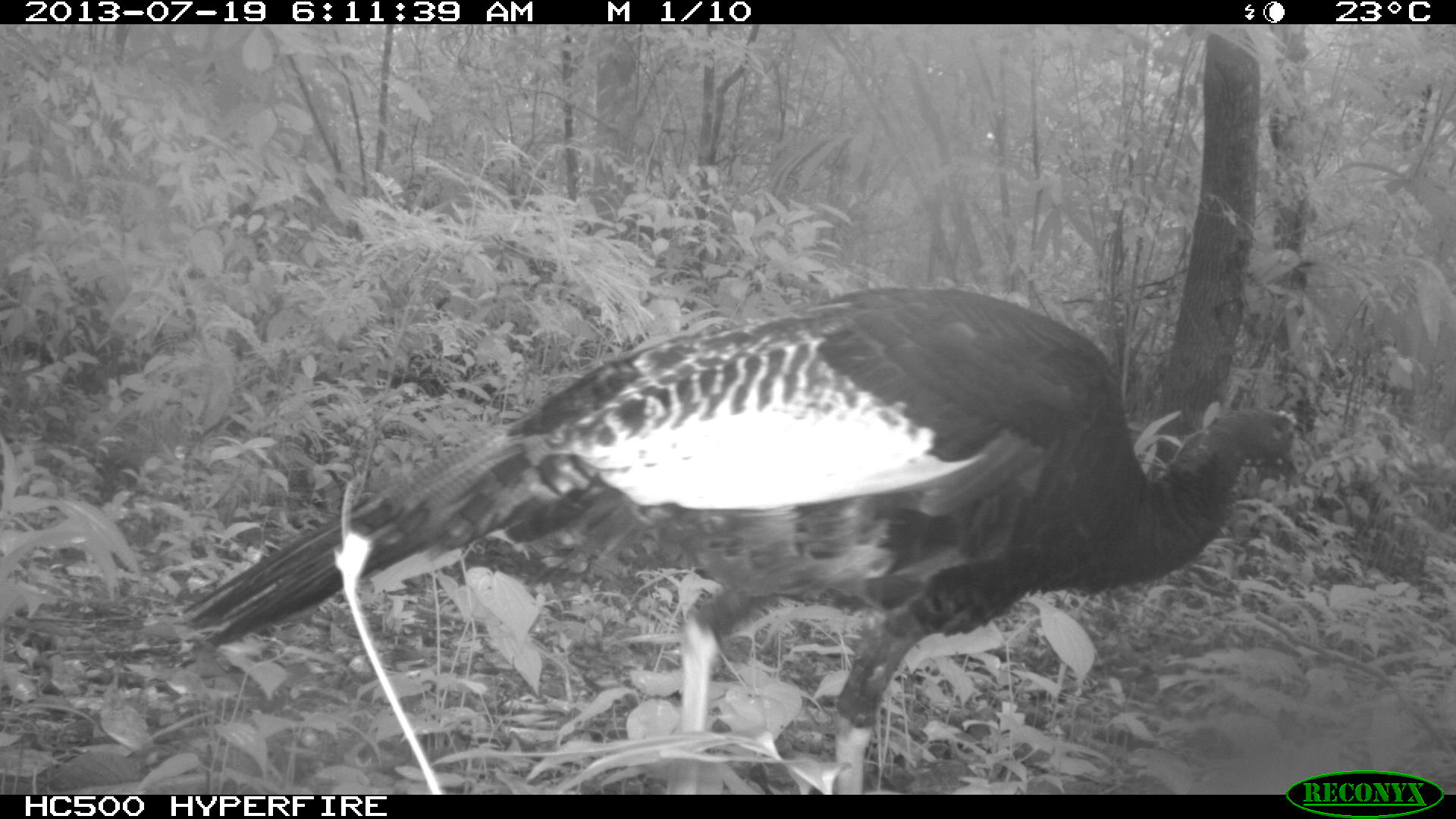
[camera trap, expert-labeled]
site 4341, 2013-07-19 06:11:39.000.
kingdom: Animalia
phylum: Chordata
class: Aves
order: Galliformes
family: Phasianidae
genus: Meleagris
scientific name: Meleagris ocellata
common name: ocellated turkey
Meleagris ocellata (ocellated turkey), count 1, sex male.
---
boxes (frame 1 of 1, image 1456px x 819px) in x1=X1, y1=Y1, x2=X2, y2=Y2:
meleagris ocellata: x1=179, y1=283, x2=1299, y2=794